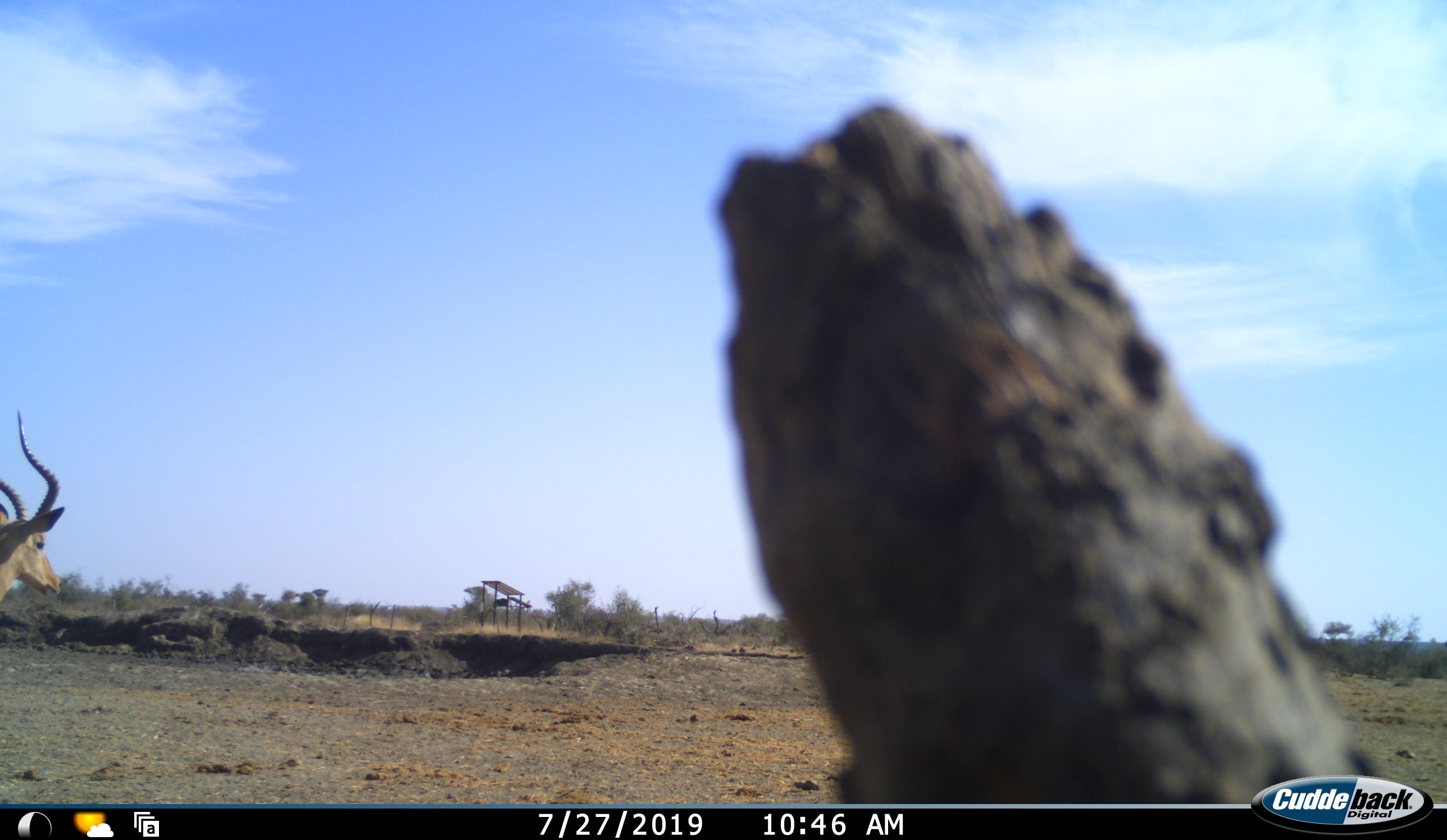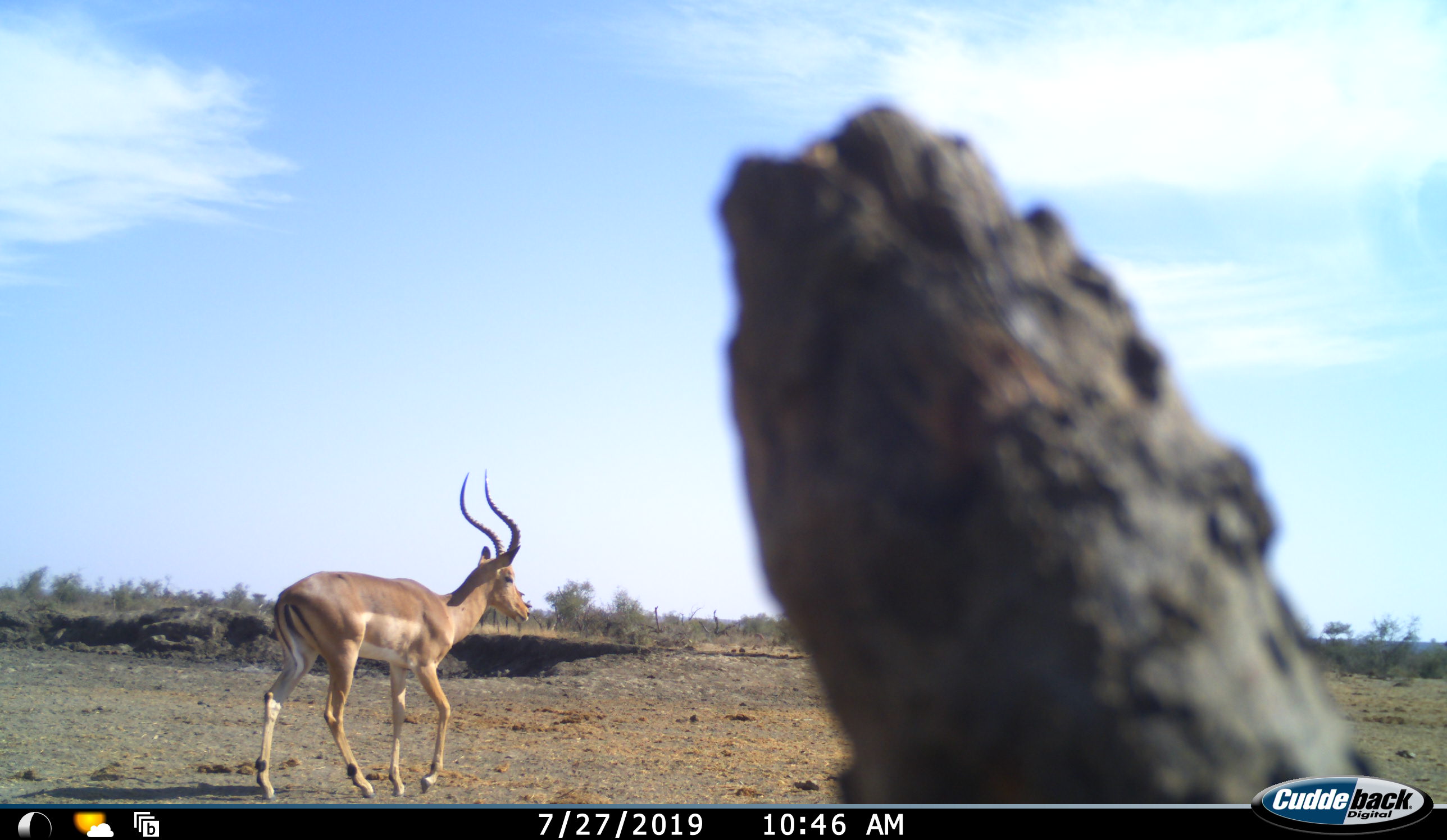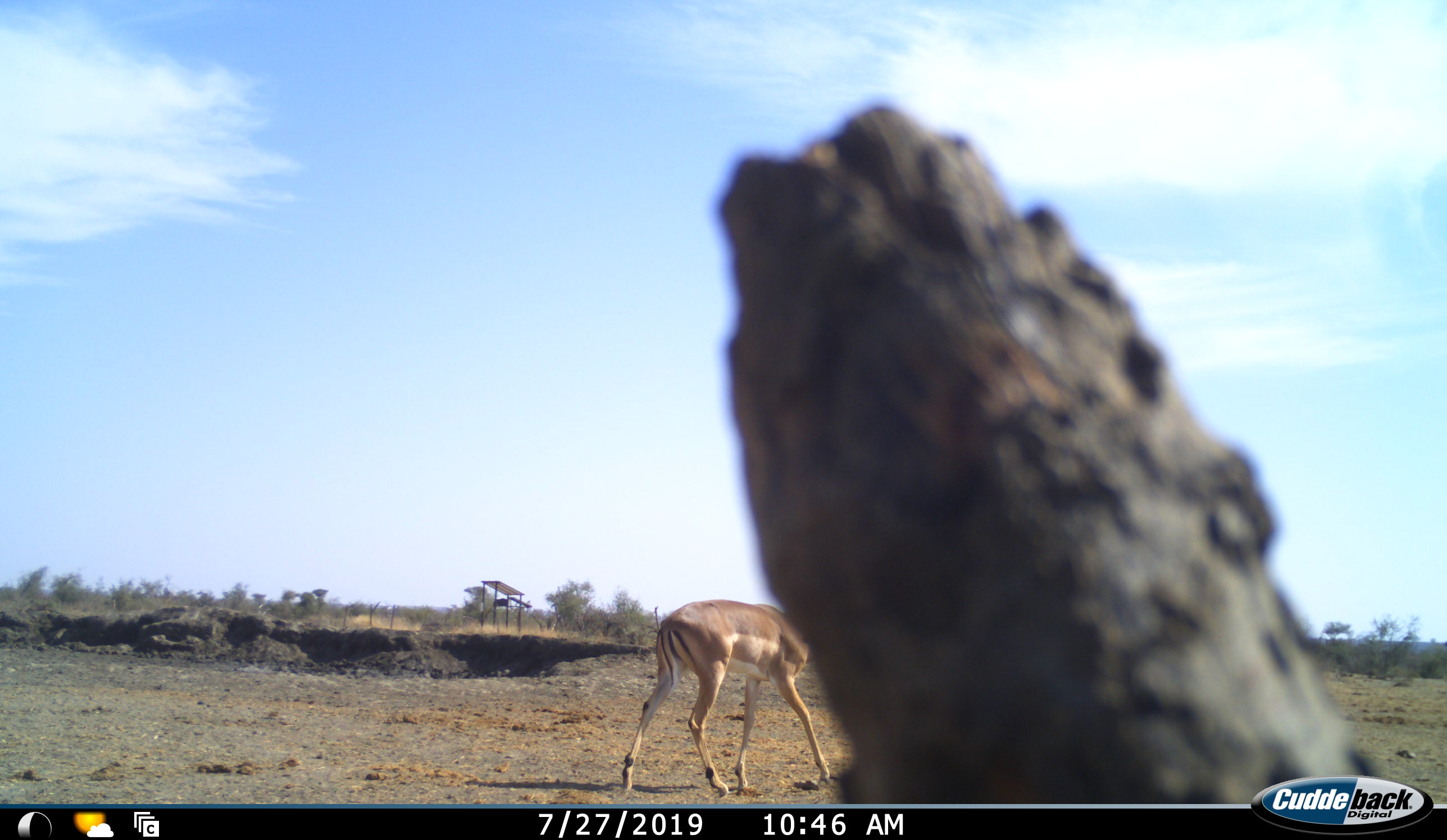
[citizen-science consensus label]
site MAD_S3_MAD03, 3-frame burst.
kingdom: Animalia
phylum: Chordata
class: Mammalia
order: Artiodactyla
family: Bovidae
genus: Aepyceros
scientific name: Aepyceros melampus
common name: impala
Impala (Aepyceros melampus), count 1. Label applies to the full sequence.